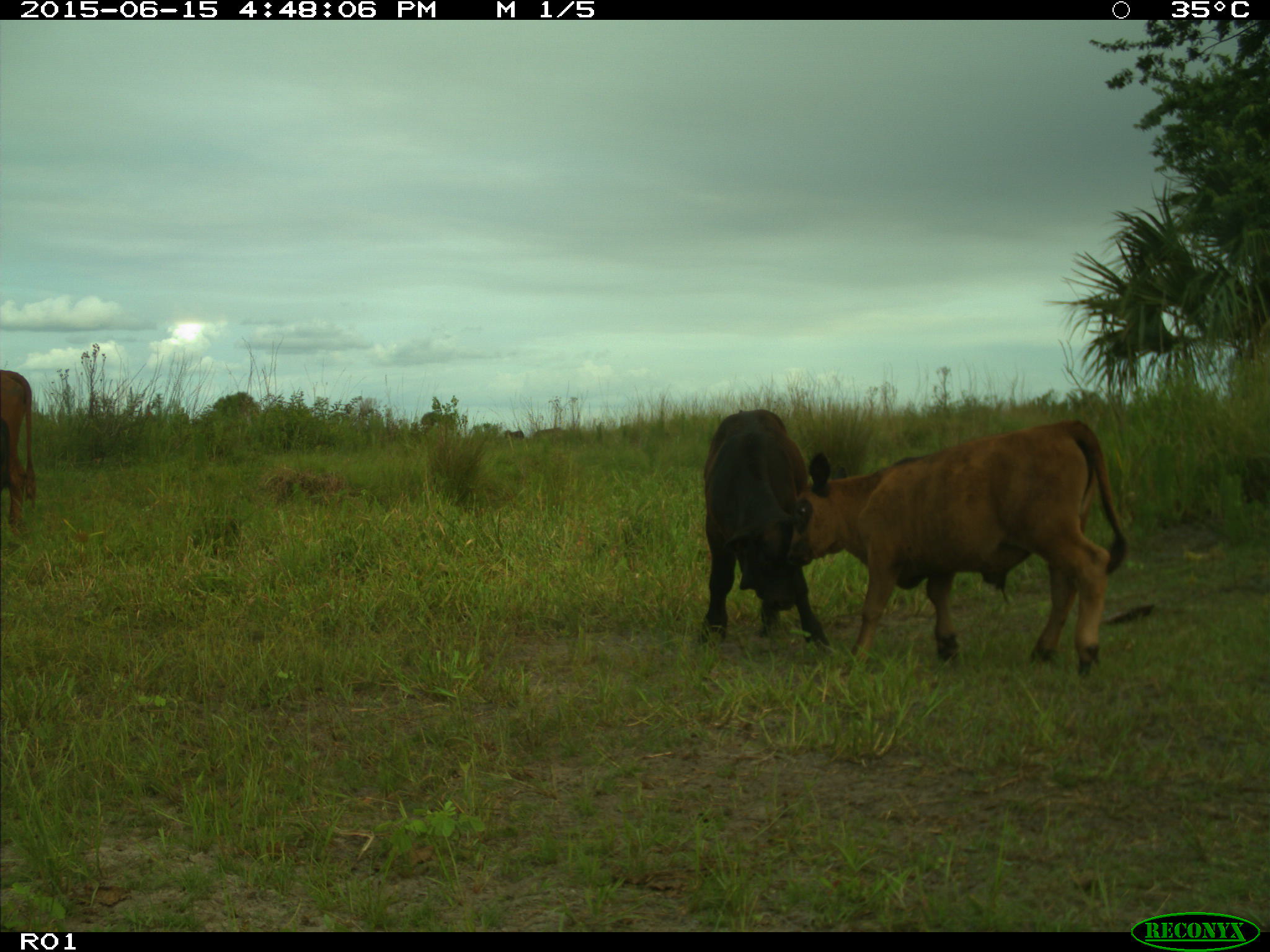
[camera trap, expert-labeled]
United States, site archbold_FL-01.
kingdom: Animalia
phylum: Chordata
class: Mammalia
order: Artiodactyla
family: Bovidae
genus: Bos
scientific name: Bos taurus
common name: domestic cow